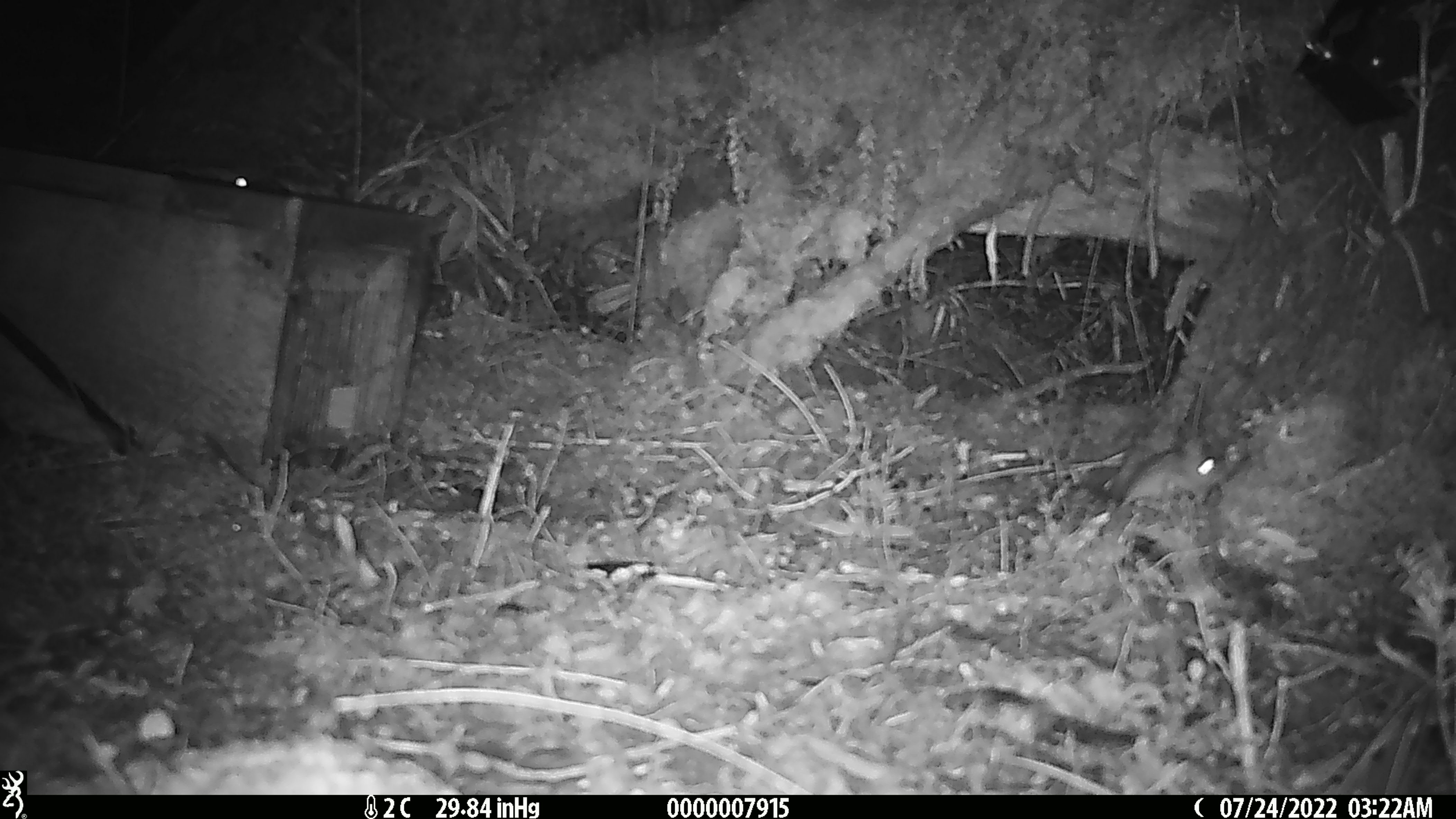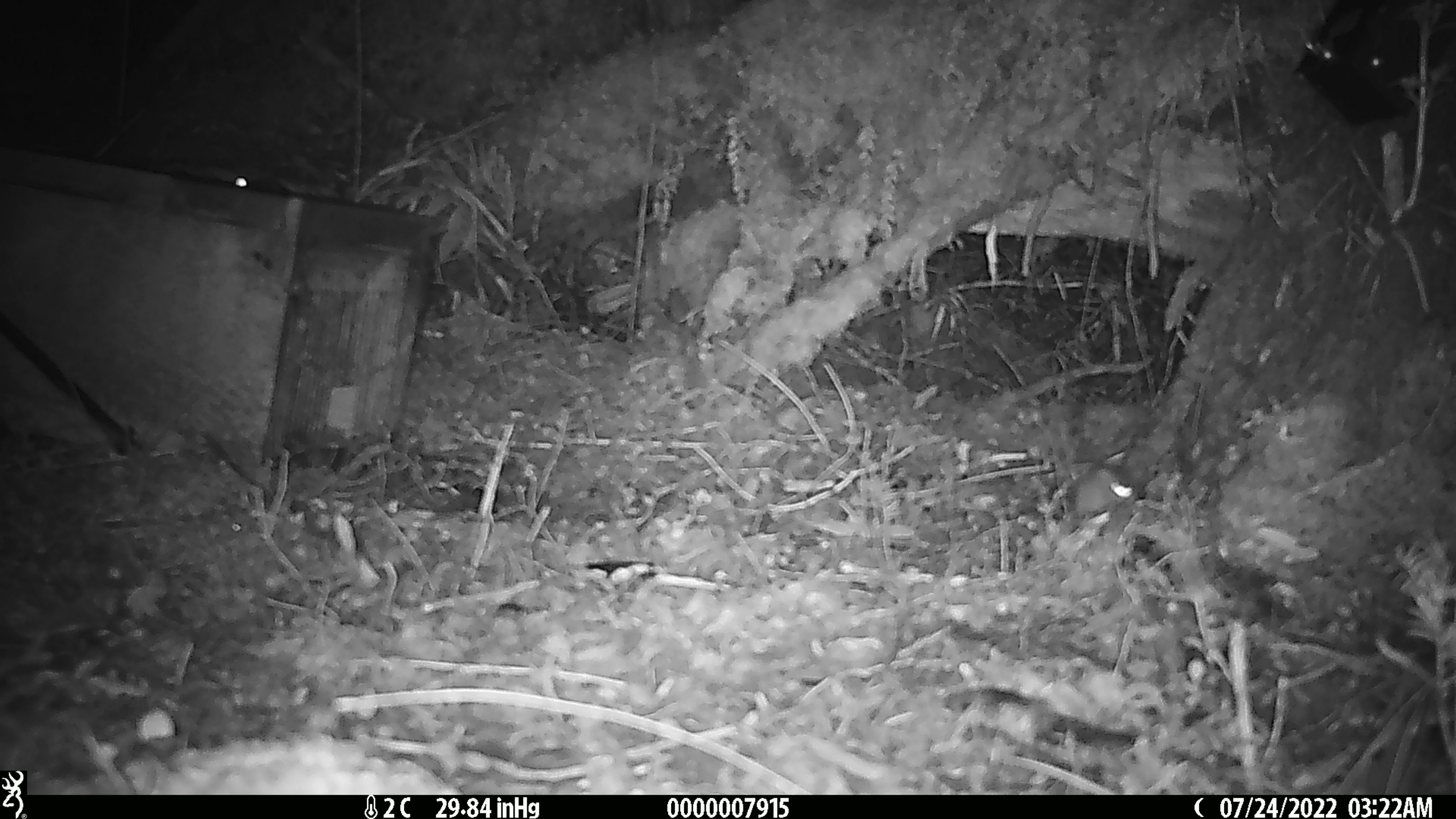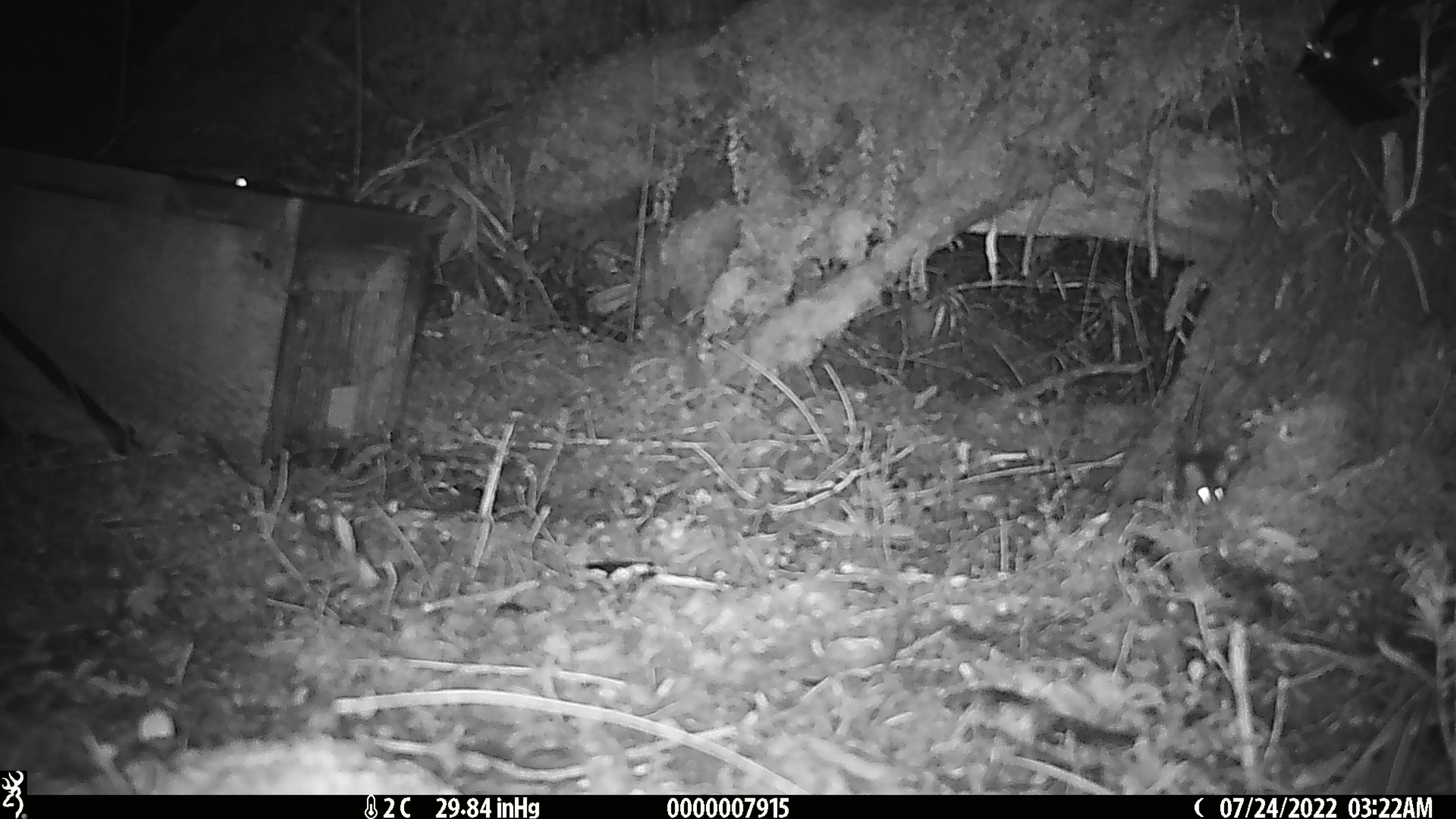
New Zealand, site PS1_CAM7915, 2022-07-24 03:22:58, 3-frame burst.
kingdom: Animalia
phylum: Chordata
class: Mammalia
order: Rodentia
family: Muridae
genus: Mus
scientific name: Mus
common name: mouse